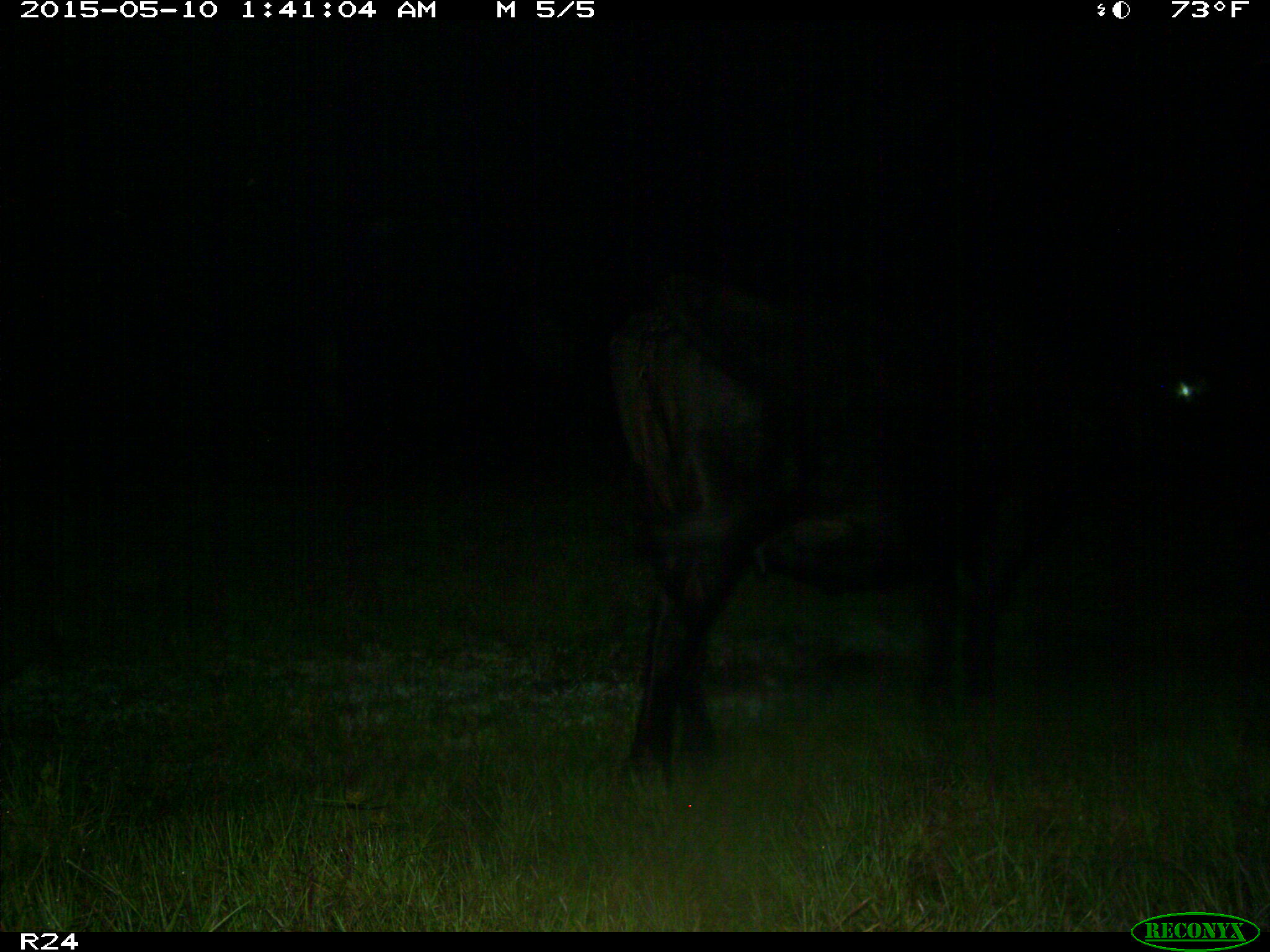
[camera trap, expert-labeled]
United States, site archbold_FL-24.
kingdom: Animalia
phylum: Chordata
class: Mammalia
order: Artiodactyla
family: Bovidae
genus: Bos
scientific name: Bos taurus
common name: domestic cow